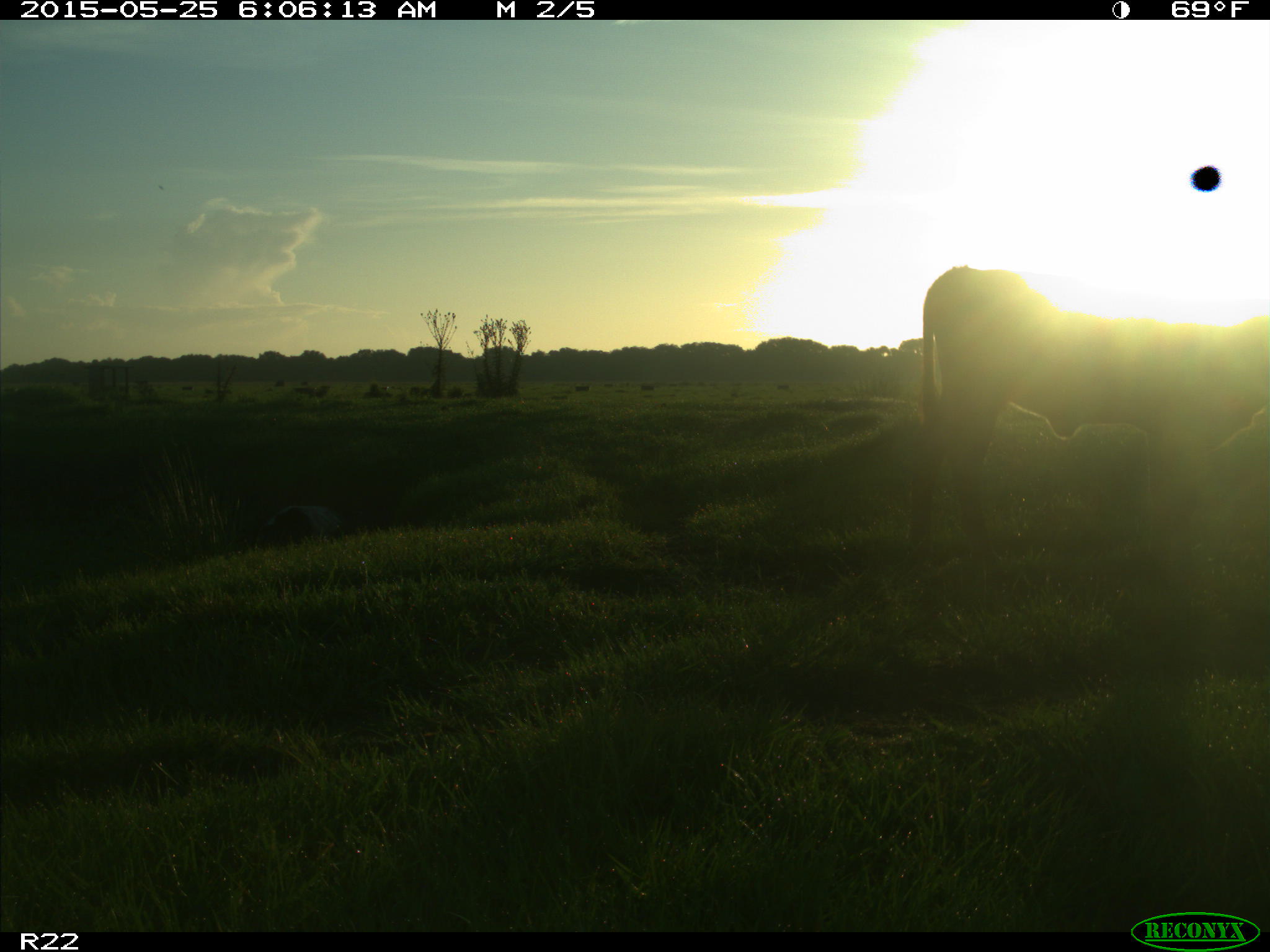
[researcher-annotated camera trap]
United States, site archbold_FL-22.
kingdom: Animalia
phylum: Chordata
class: Mammalia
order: Artiodactyla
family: Bovidae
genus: Bos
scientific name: Bos taurus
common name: domestic cow